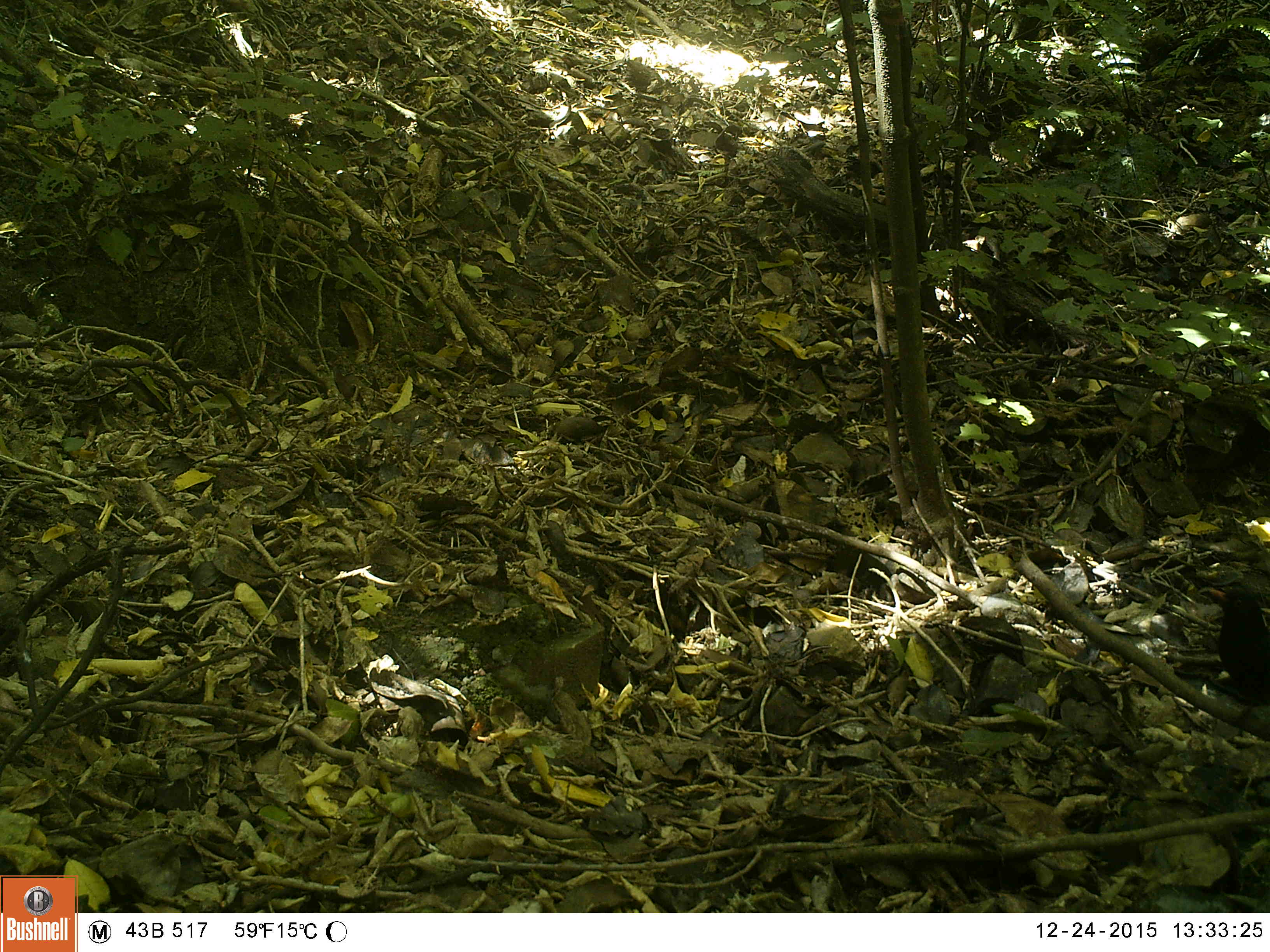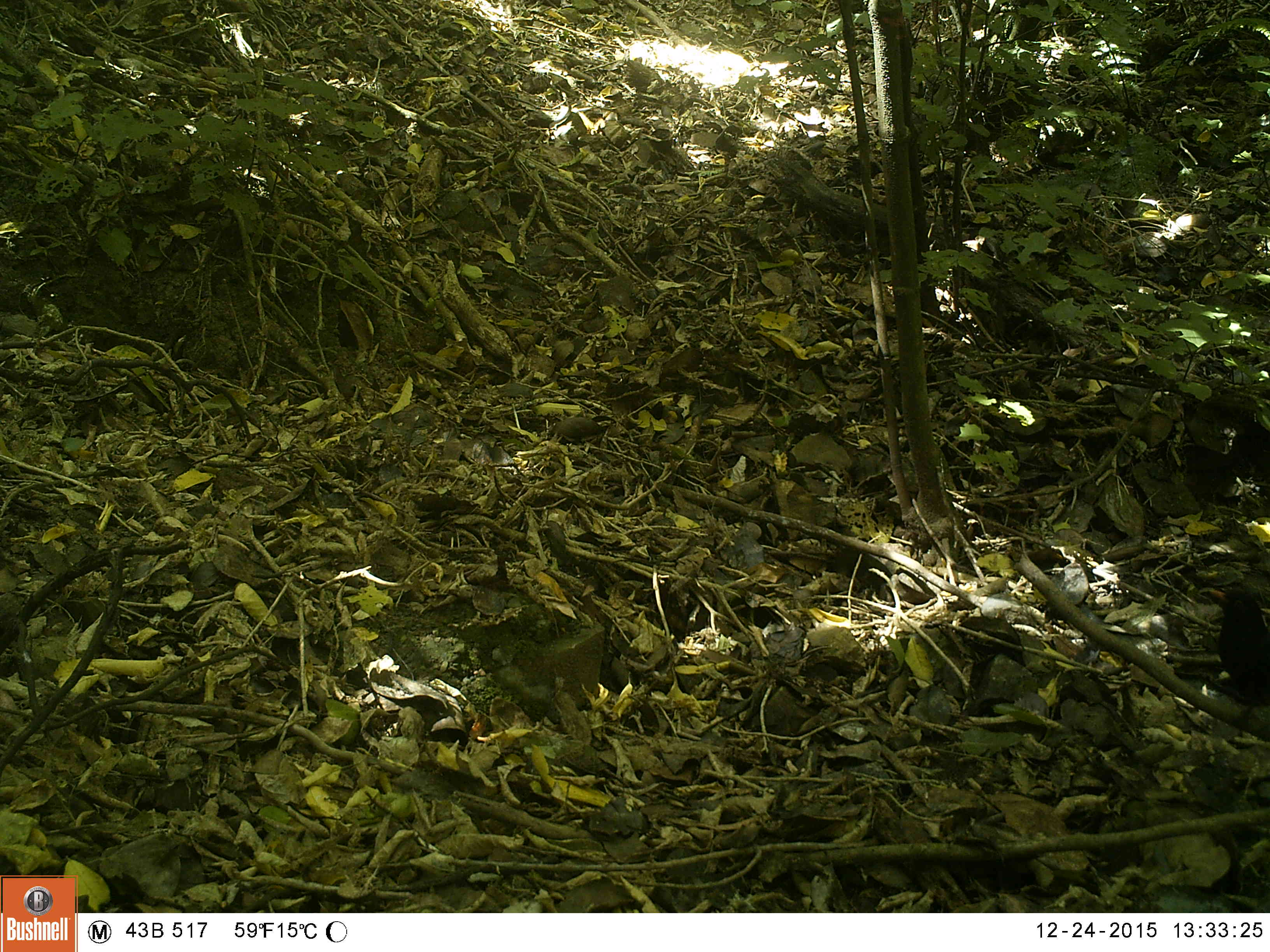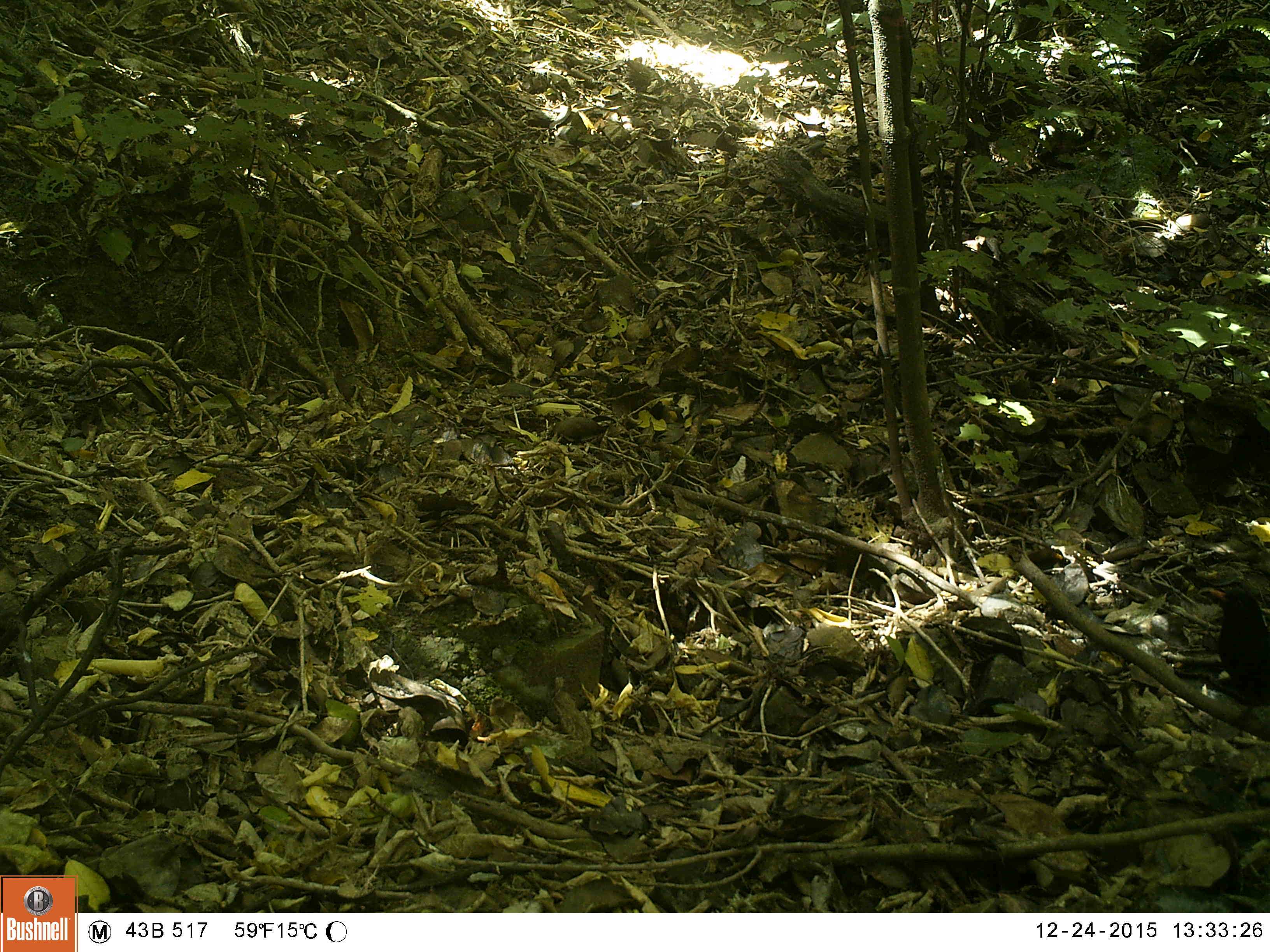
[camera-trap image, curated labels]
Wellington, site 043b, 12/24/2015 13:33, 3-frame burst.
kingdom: Animalia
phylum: Chordata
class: Aves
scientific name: Aves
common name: bird